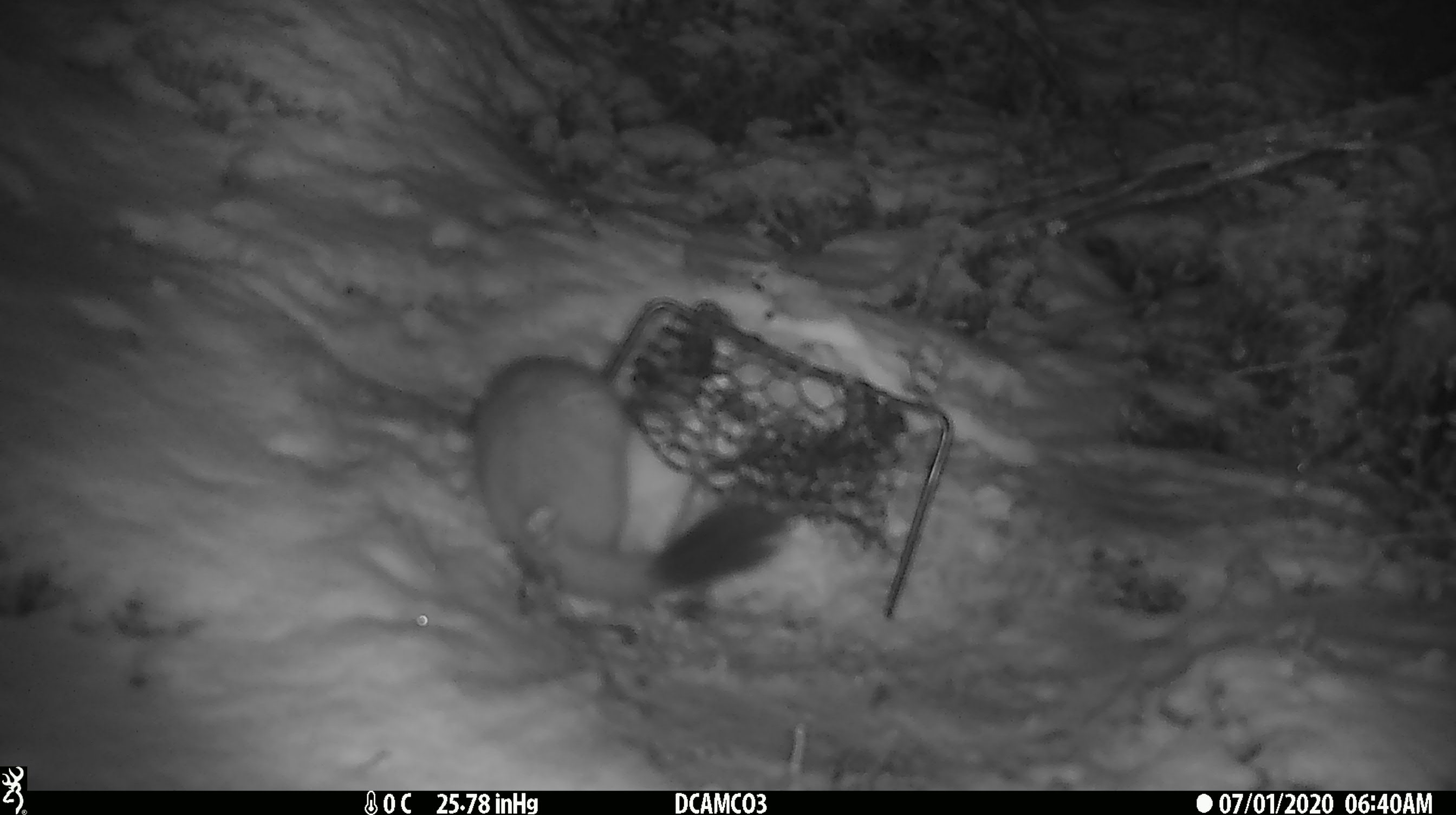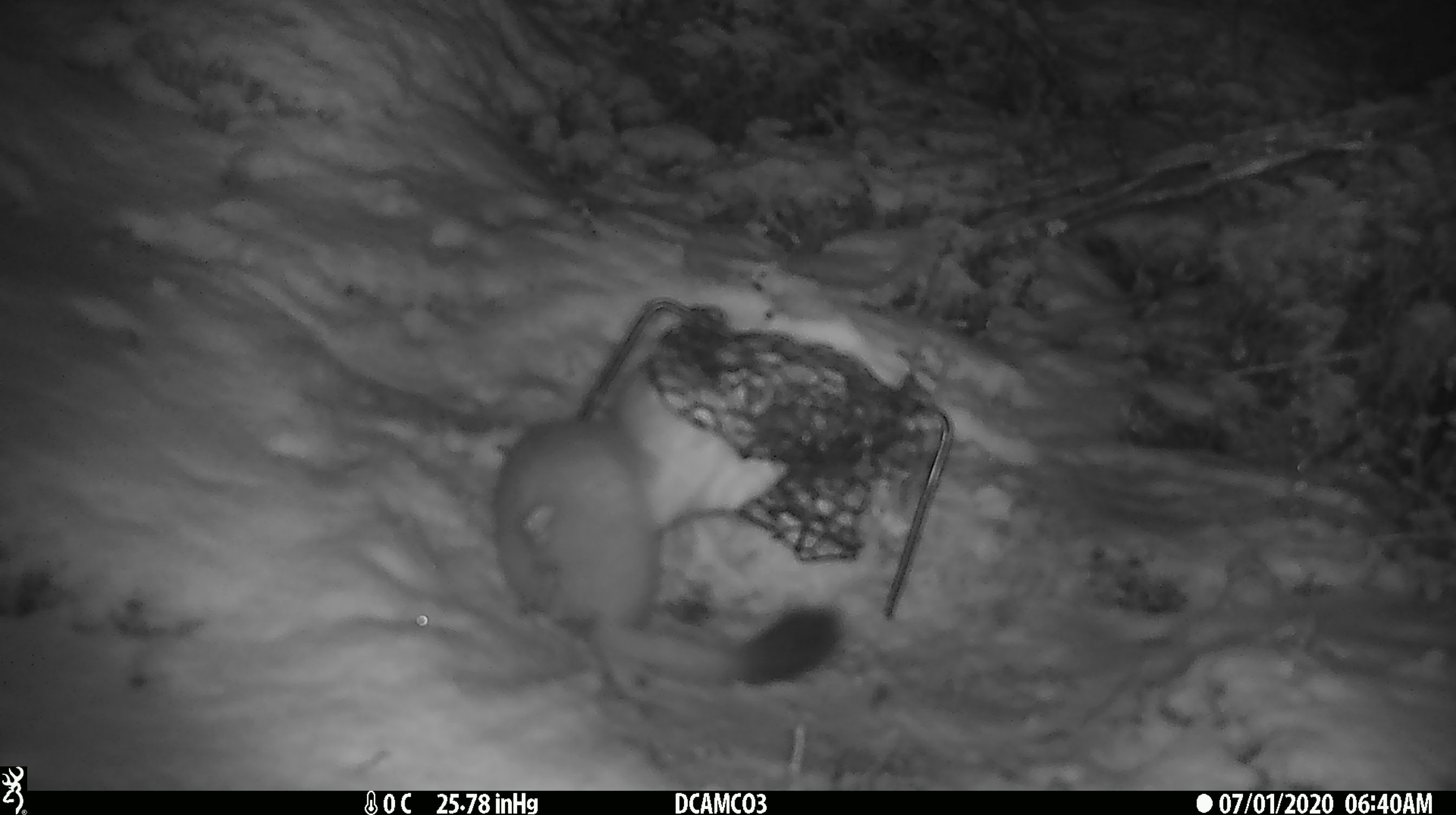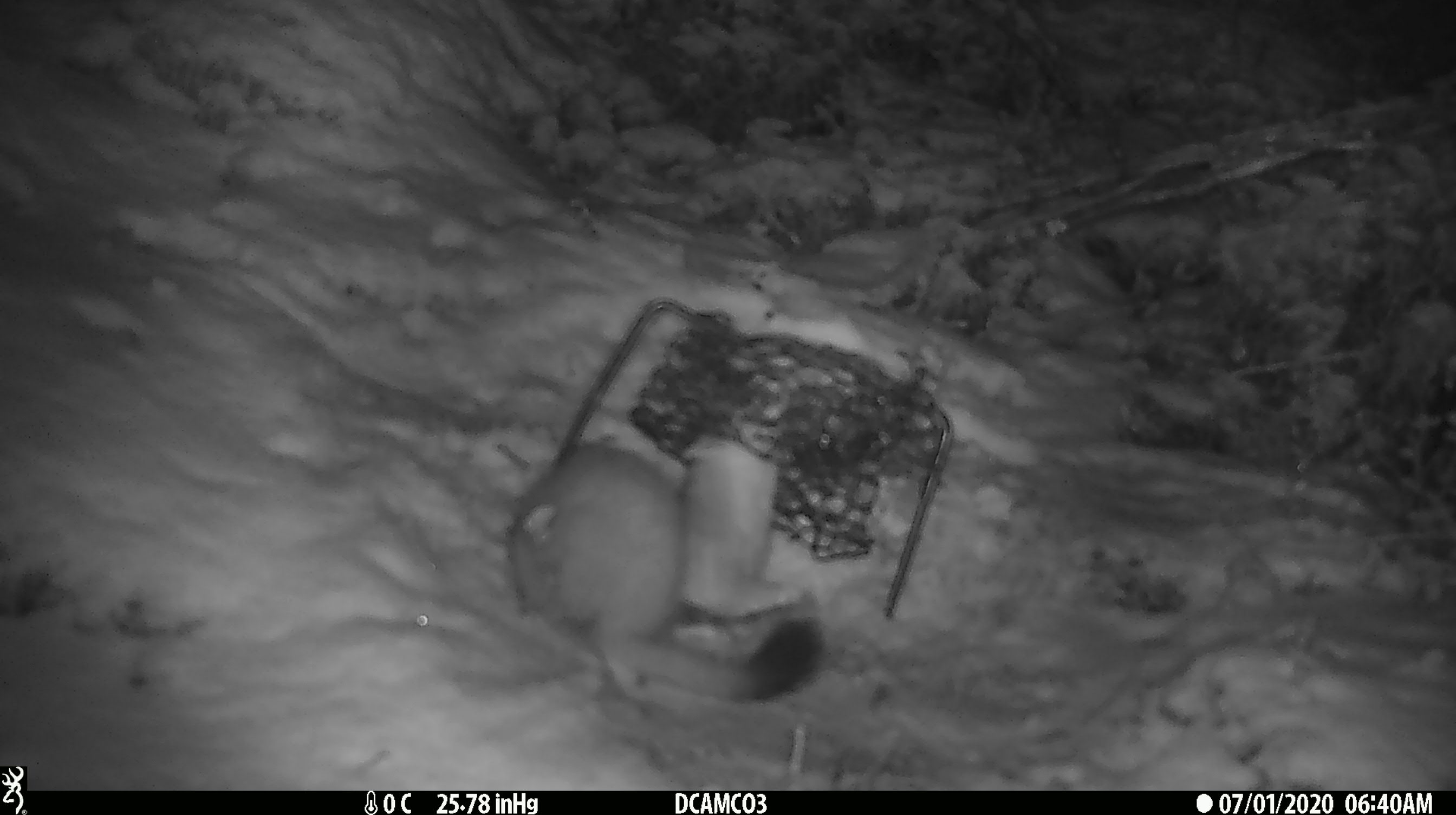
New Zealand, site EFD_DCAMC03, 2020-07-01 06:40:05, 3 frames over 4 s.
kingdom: Animalia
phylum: Chordata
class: Mammalia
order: Carnivora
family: Mustelidae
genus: Mustela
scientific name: Mustela erminea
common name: stoat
Stoat (Mustela erminea).